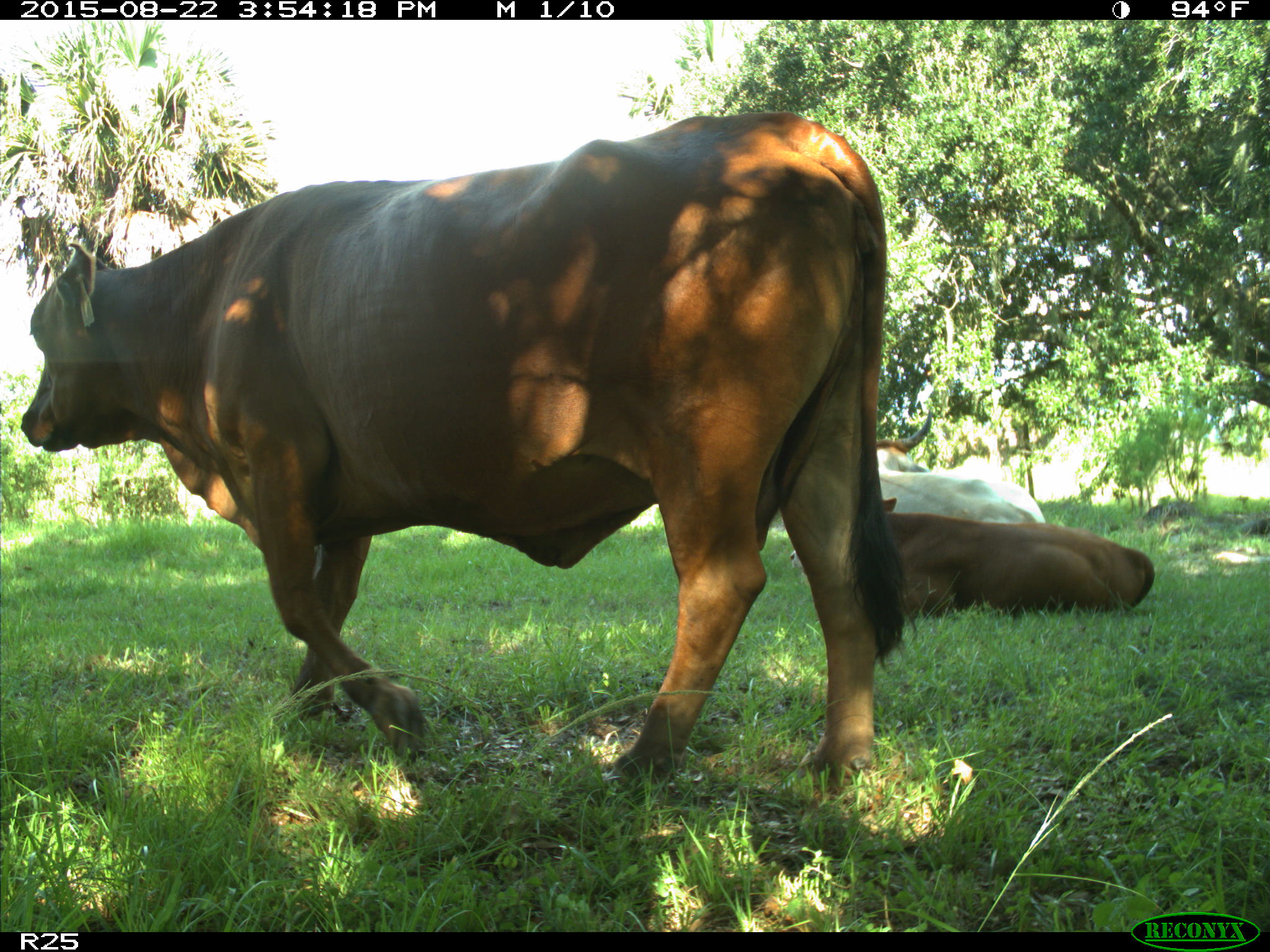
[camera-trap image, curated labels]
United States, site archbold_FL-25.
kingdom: Animalia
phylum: Chordata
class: Mammalia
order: Artiodactyla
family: Bovidae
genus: Bos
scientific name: Bos taurus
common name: domestic cow